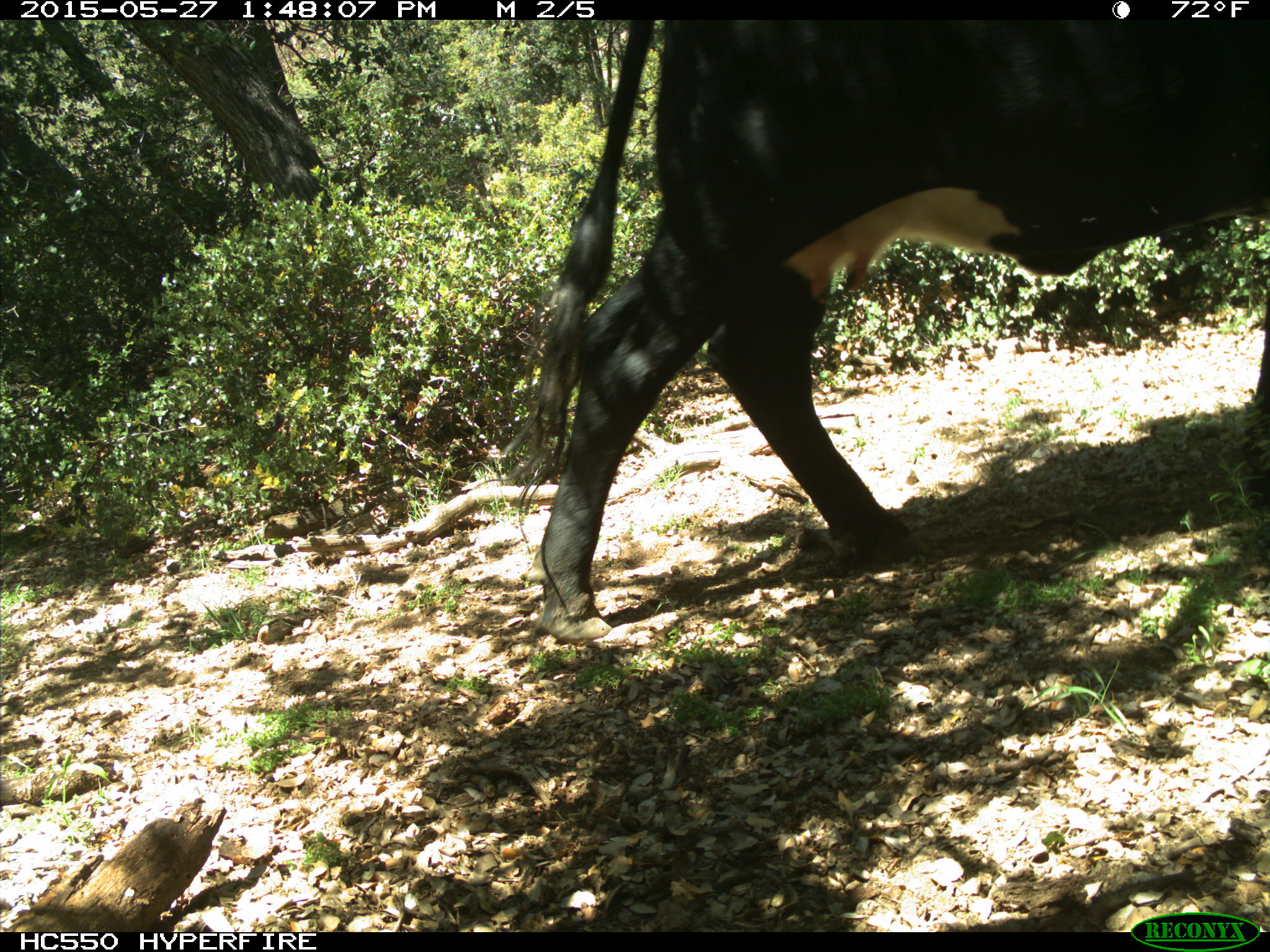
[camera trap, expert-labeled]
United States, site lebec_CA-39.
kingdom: Animalia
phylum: Chordata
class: Mammalia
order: Artiodactyla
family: Bovidae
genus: Bos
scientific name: Bos taurus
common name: domestic cow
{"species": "Bos taurus (domestic cow)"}